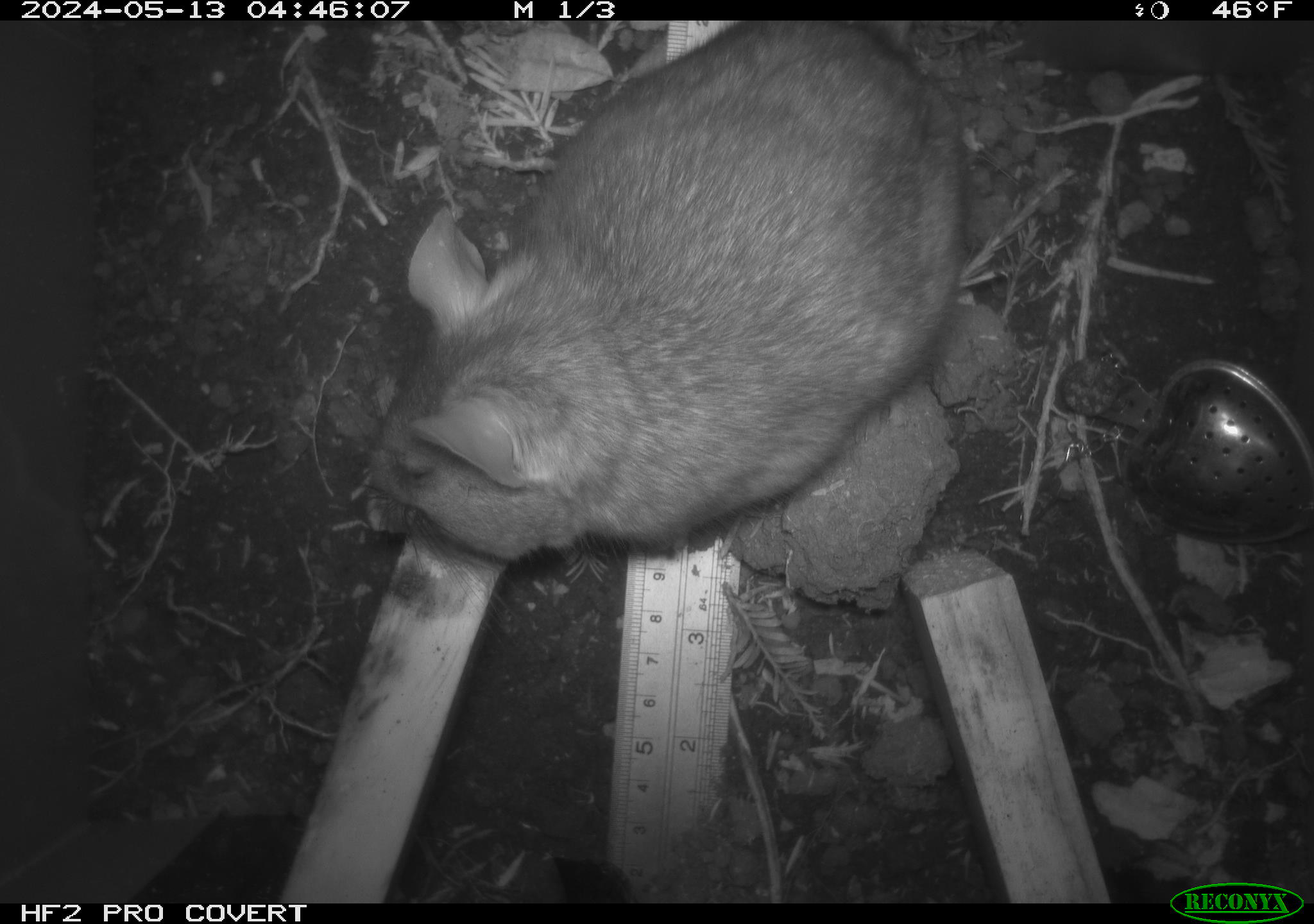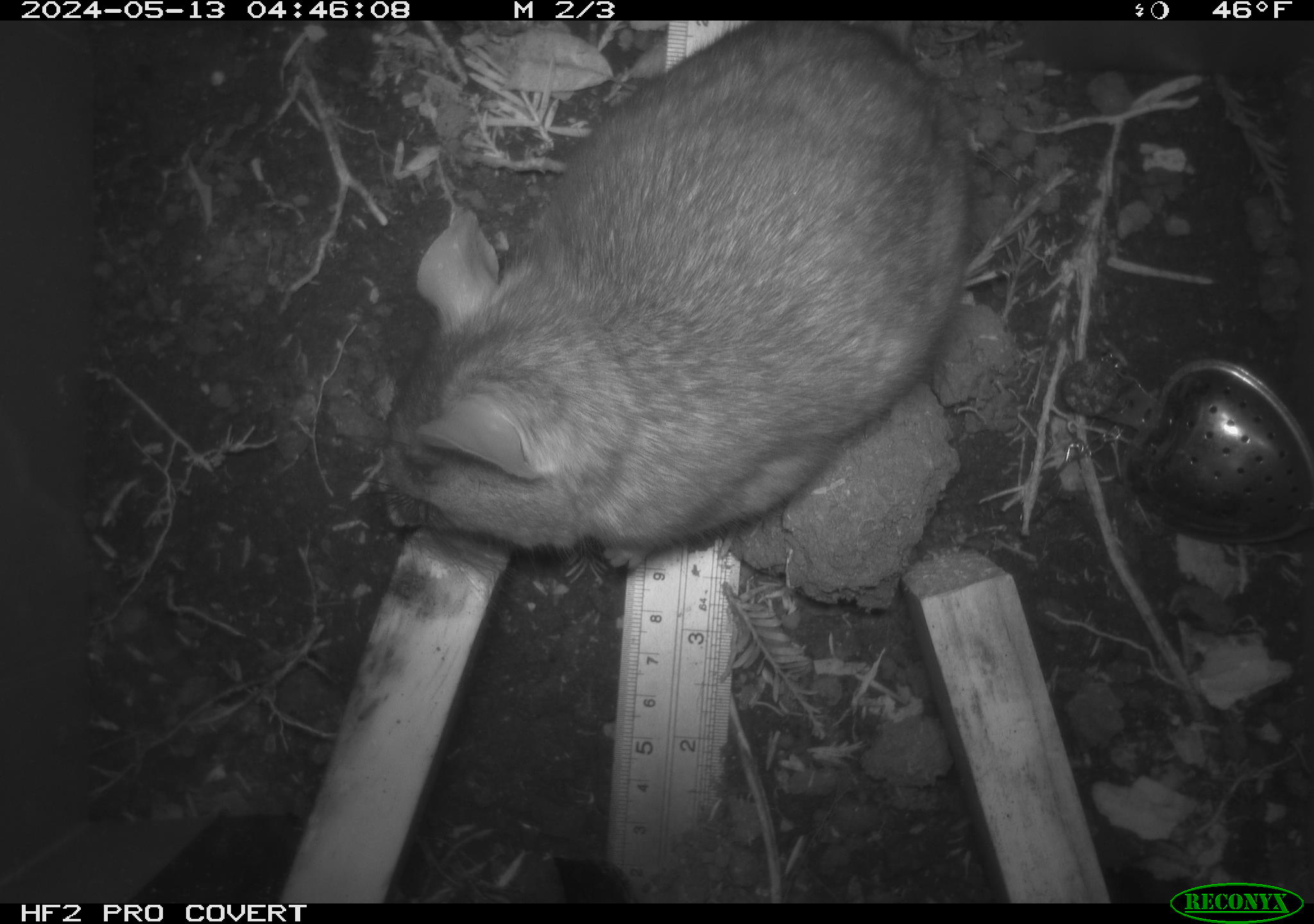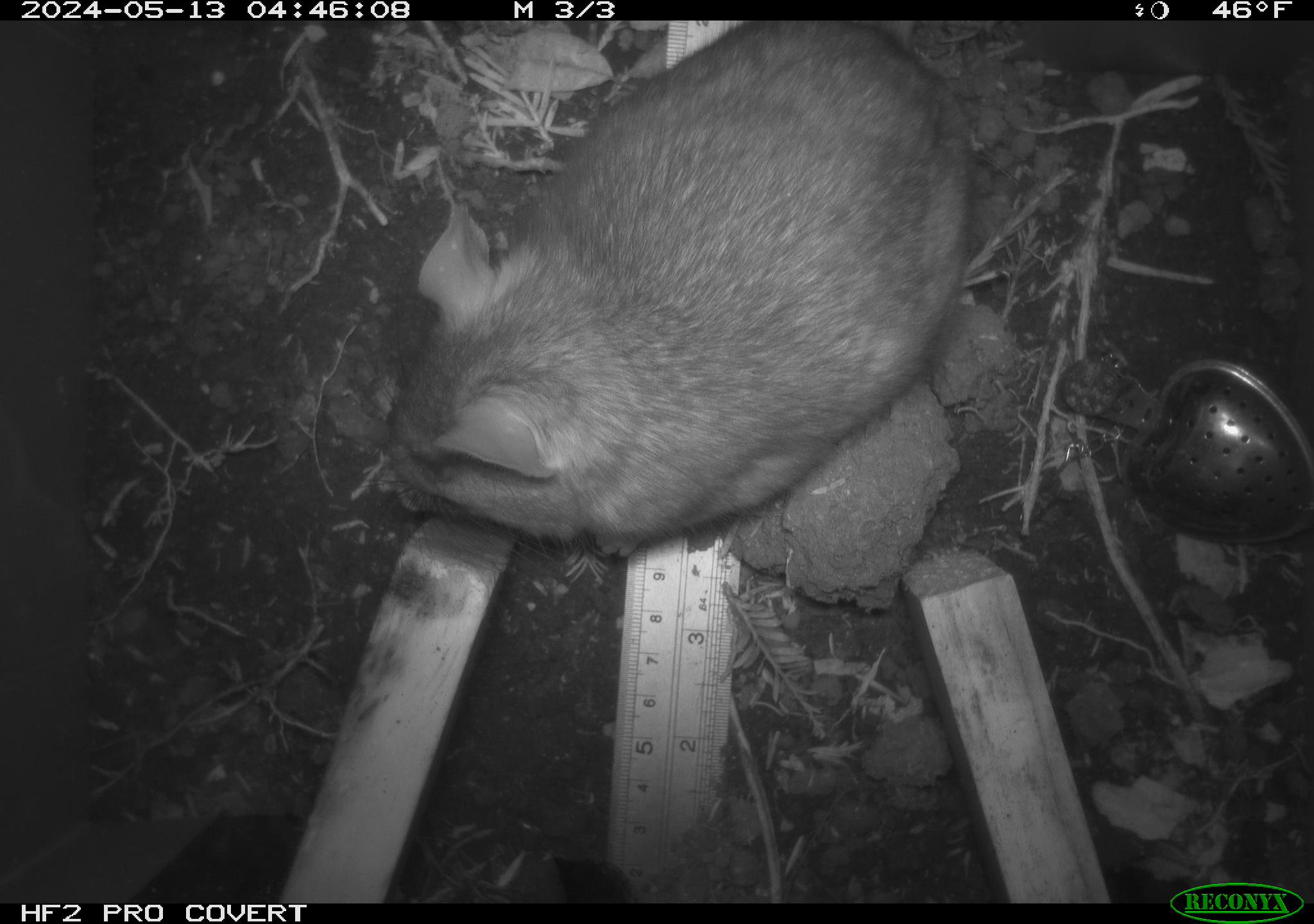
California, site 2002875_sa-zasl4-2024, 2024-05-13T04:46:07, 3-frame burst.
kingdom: Animalia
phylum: Chordata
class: Mammalia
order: Rodentia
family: Cricetidae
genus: Neotoma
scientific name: Neotoma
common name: pack rat or woodrat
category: neotoma species